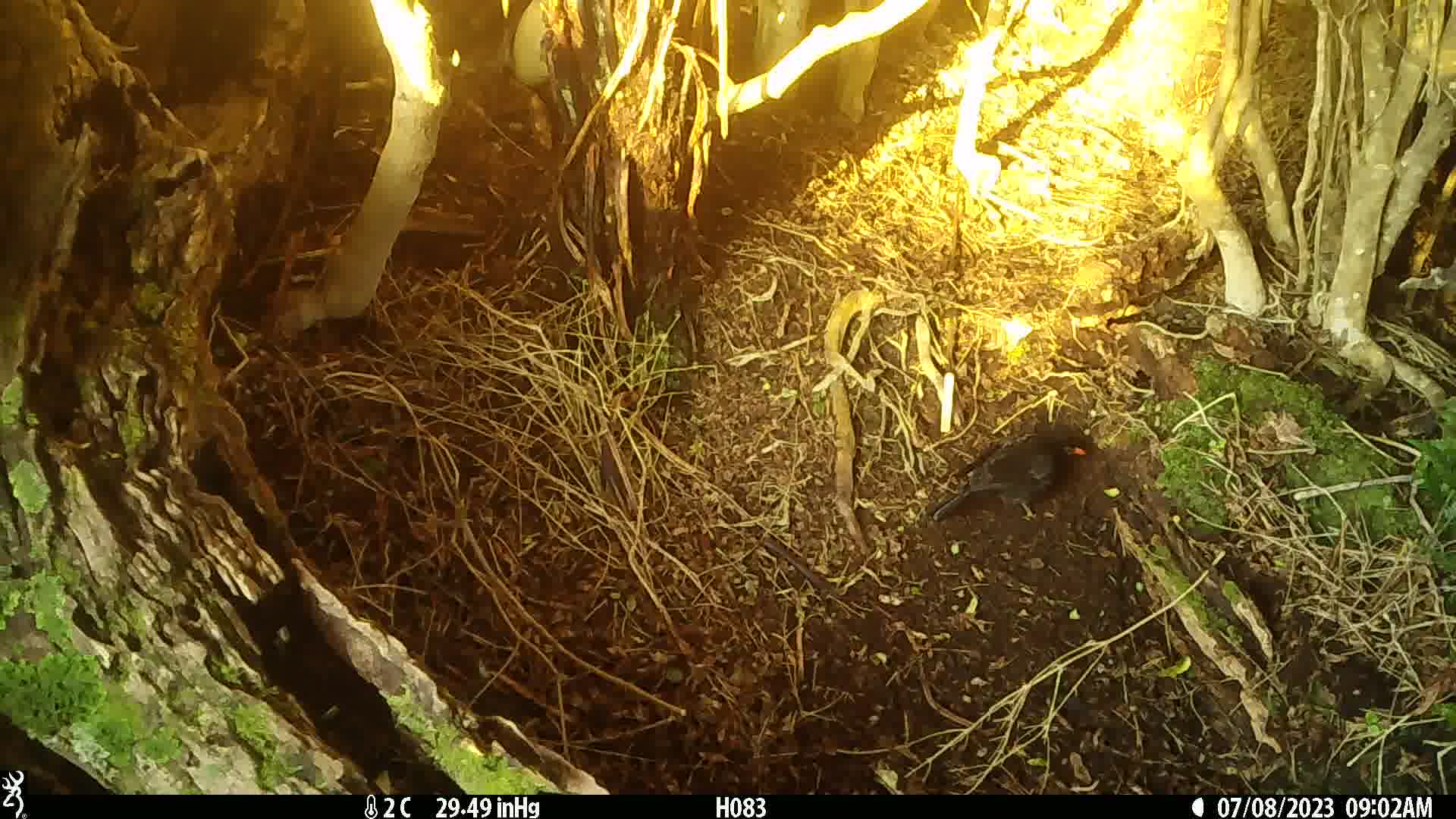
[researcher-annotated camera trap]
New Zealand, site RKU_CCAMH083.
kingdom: Animalia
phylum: Chordata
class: Aves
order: Passeriformes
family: Turdidae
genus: Turdus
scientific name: Turdus merula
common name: eurasian blackbird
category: blackbird